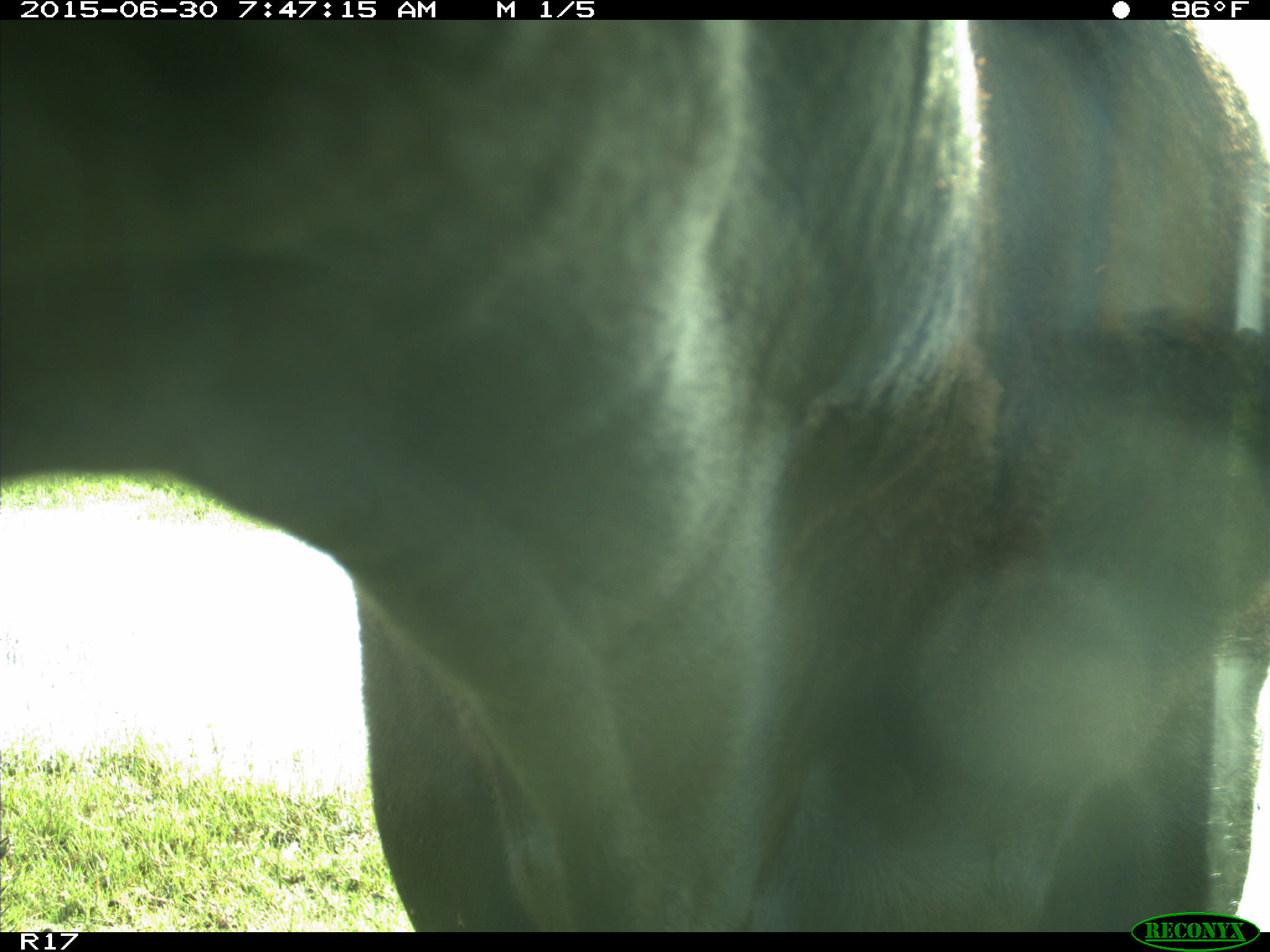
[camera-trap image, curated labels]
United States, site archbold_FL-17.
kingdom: Animalia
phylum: Chordata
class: Mammalia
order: Artiodactyla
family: Bovidae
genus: Bos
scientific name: Bos taurus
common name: domestic cow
Bos taurus (domestic cow).